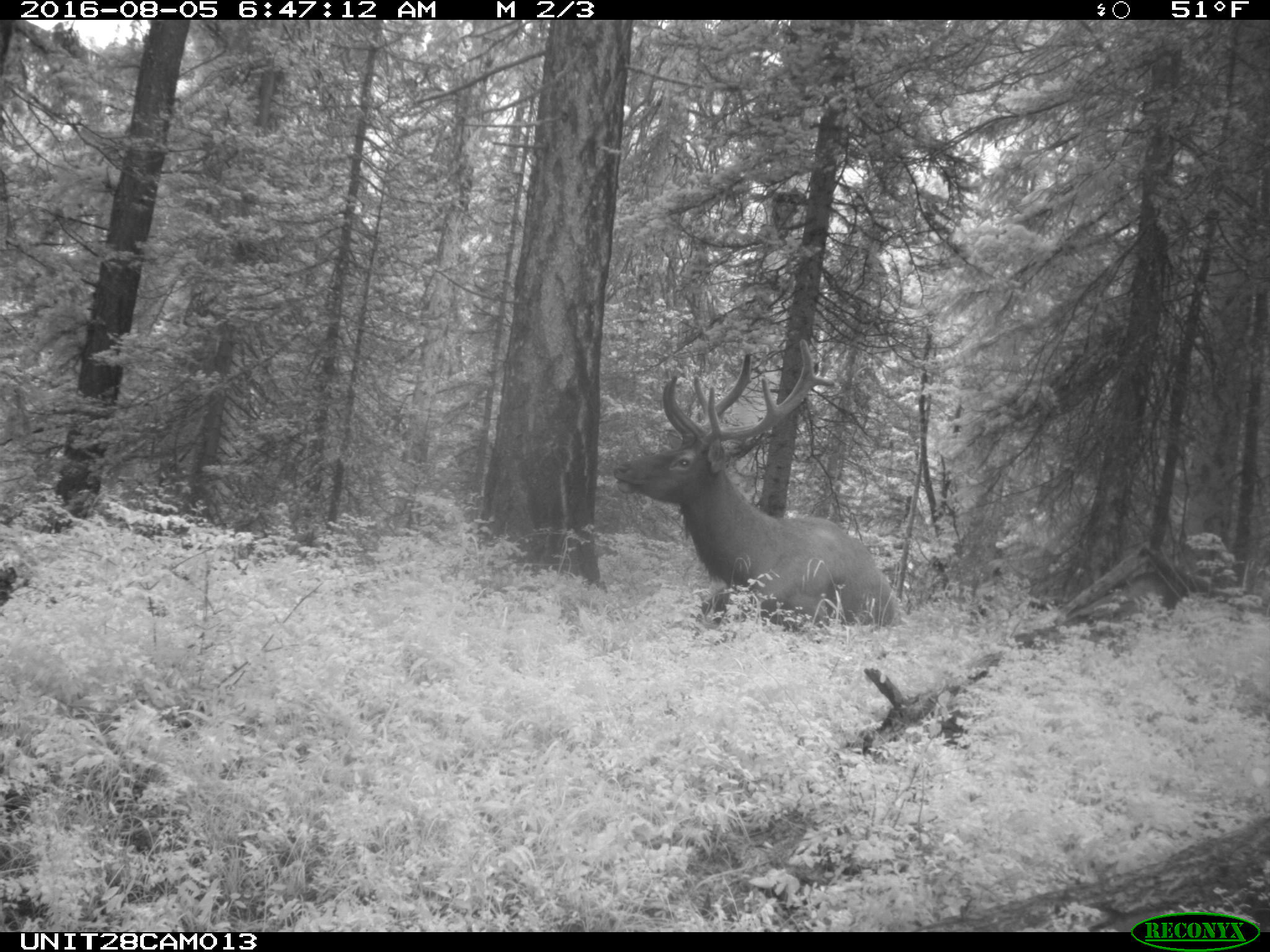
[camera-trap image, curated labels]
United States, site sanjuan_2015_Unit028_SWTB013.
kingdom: Animalia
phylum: Chordata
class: Mammalia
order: Artiodactyla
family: Cervidae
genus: Cervus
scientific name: Cervus elaphus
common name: red deer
Cervus elaphus (red deer).